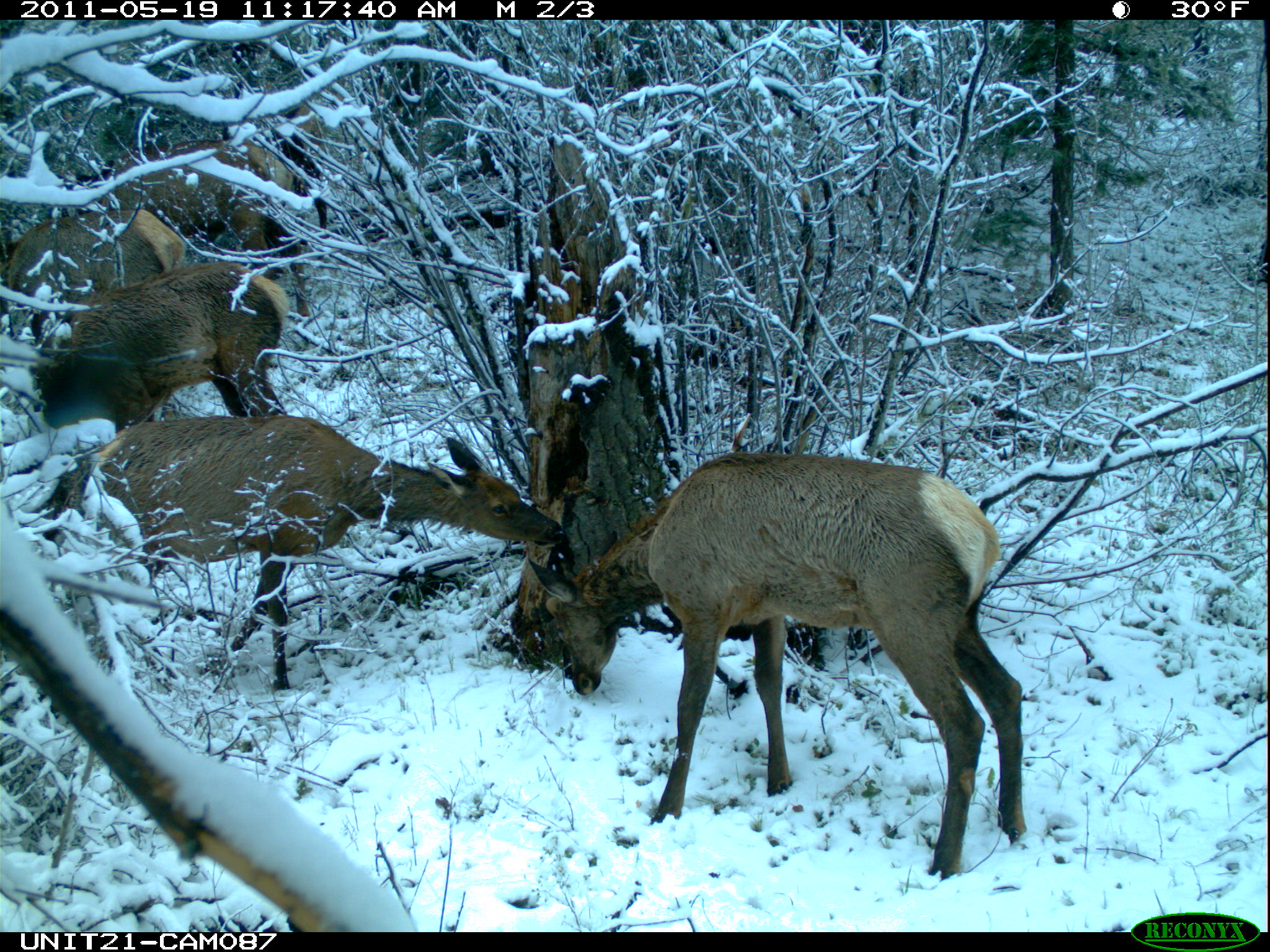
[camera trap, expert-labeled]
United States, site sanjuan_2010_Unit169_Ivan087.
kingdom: Animalia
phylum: Chordata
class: Mammalia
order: Artiodactyla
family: Cervidae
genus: Cervus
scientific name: Cervus elaphus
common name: red deer